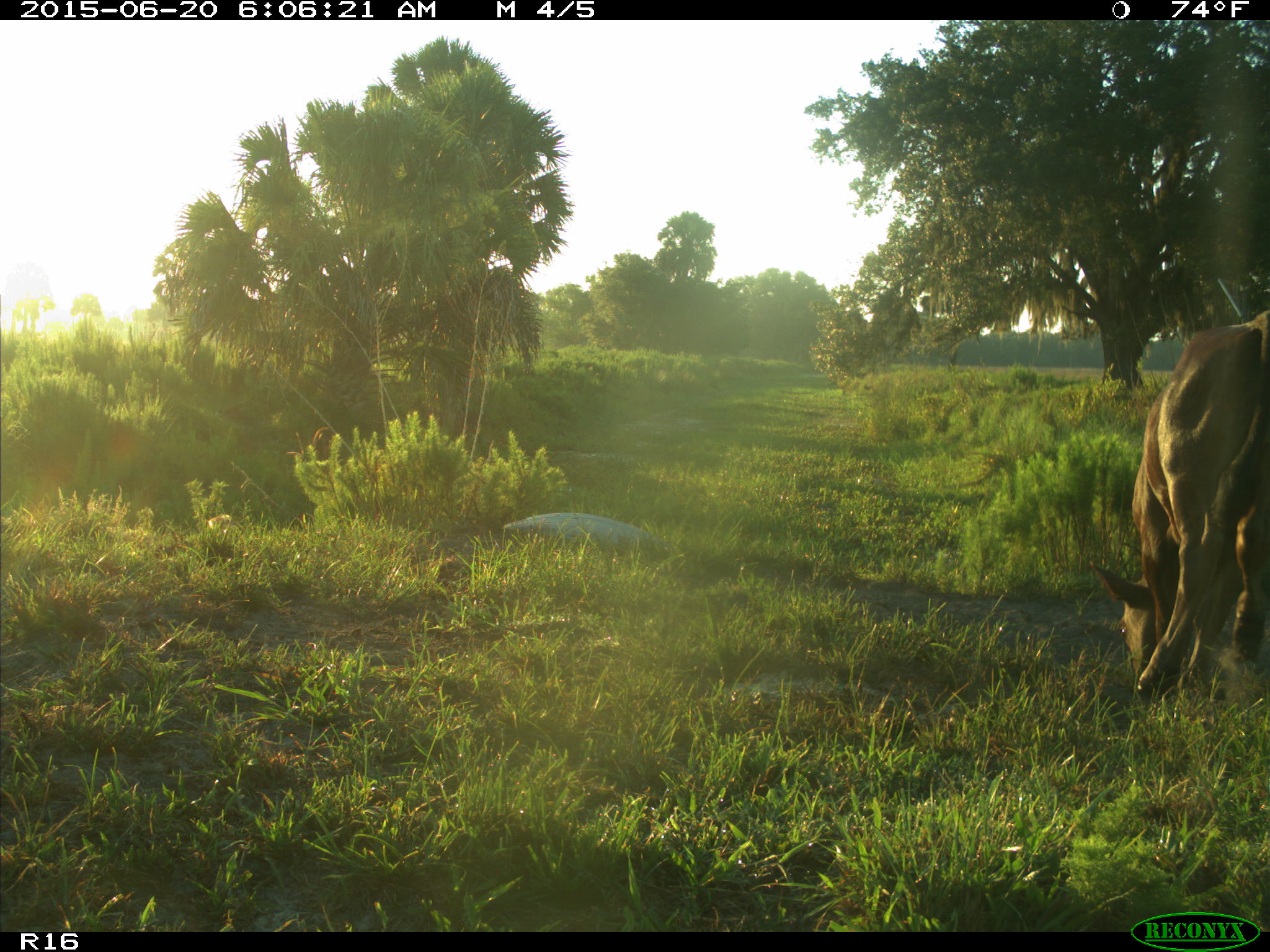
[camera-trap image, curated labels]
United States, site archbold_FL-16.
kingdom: Animalia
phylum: Chordata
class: Mammalia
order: Artiodactyla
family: Suidae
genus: Sus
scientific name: Sus scrofa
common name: wild boar